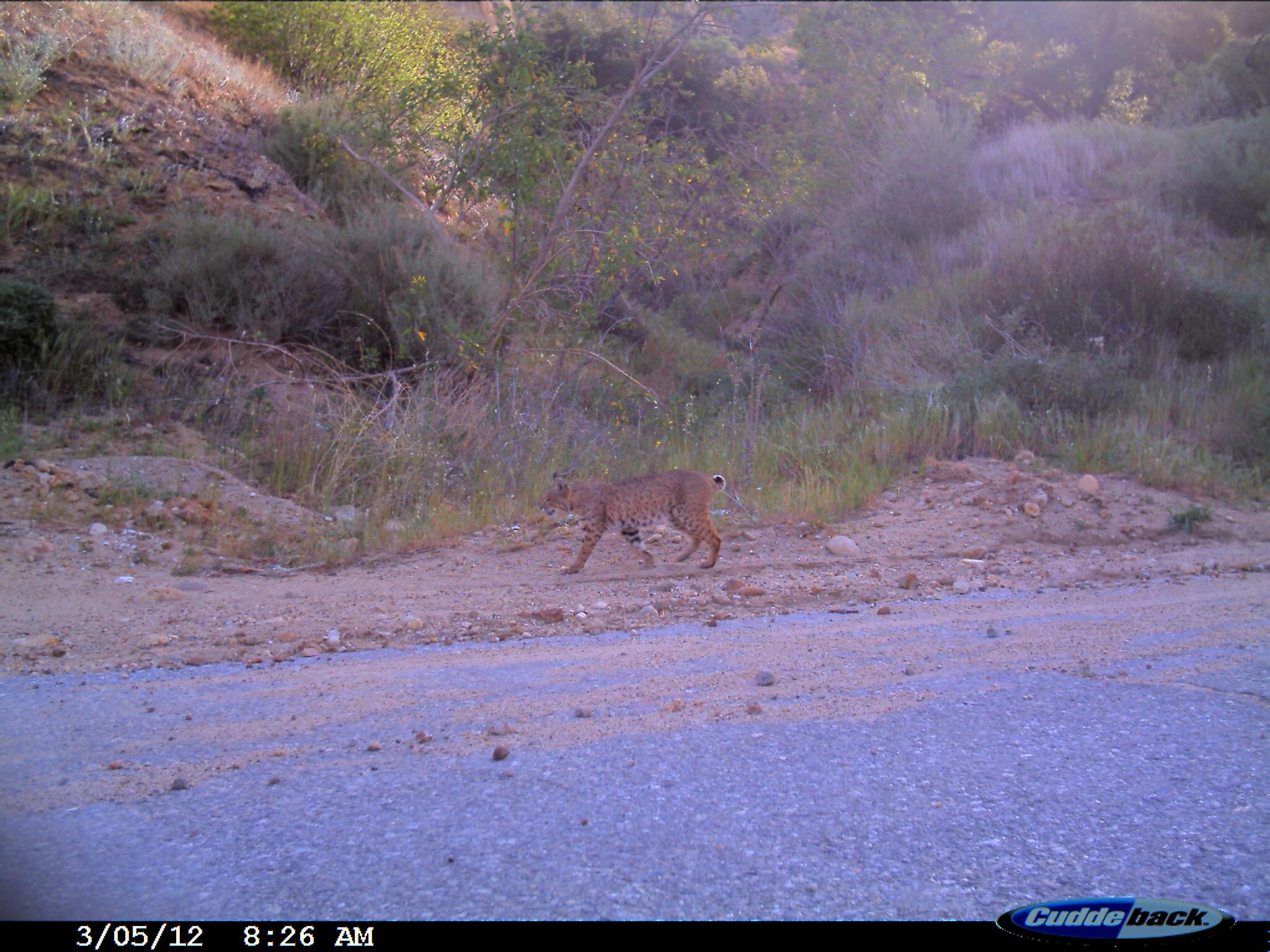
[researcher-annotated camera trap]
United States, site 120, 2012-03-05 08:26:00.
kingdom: Animalia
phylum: Chordata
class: Mammalia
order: Carnivora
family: Felidae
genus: Lynx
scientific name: Lynx rufus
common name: bobcat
Bobcat (Lynx rufus).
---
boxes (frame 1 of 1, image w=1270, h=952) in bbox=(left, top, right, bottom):
bobcat: bbox=(532, 463, 737, 585)